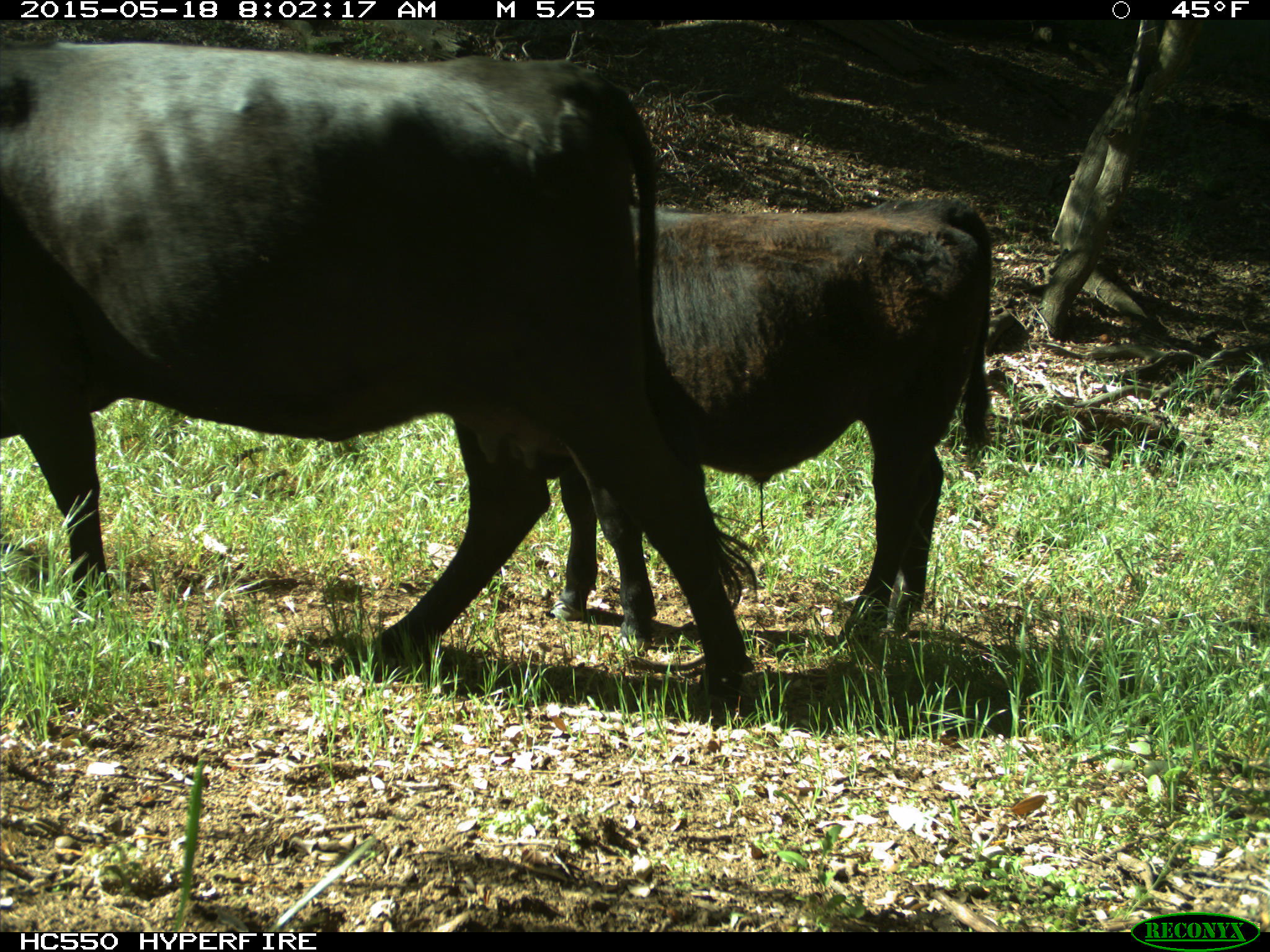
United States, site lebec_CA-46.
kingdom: Animalia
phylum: Chordata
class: Mammalia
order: Artiodactyla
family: Bovidae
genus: Bos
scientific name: Bos taurus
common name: domestic cow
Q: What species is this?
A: Bos taurus (domestic cow).